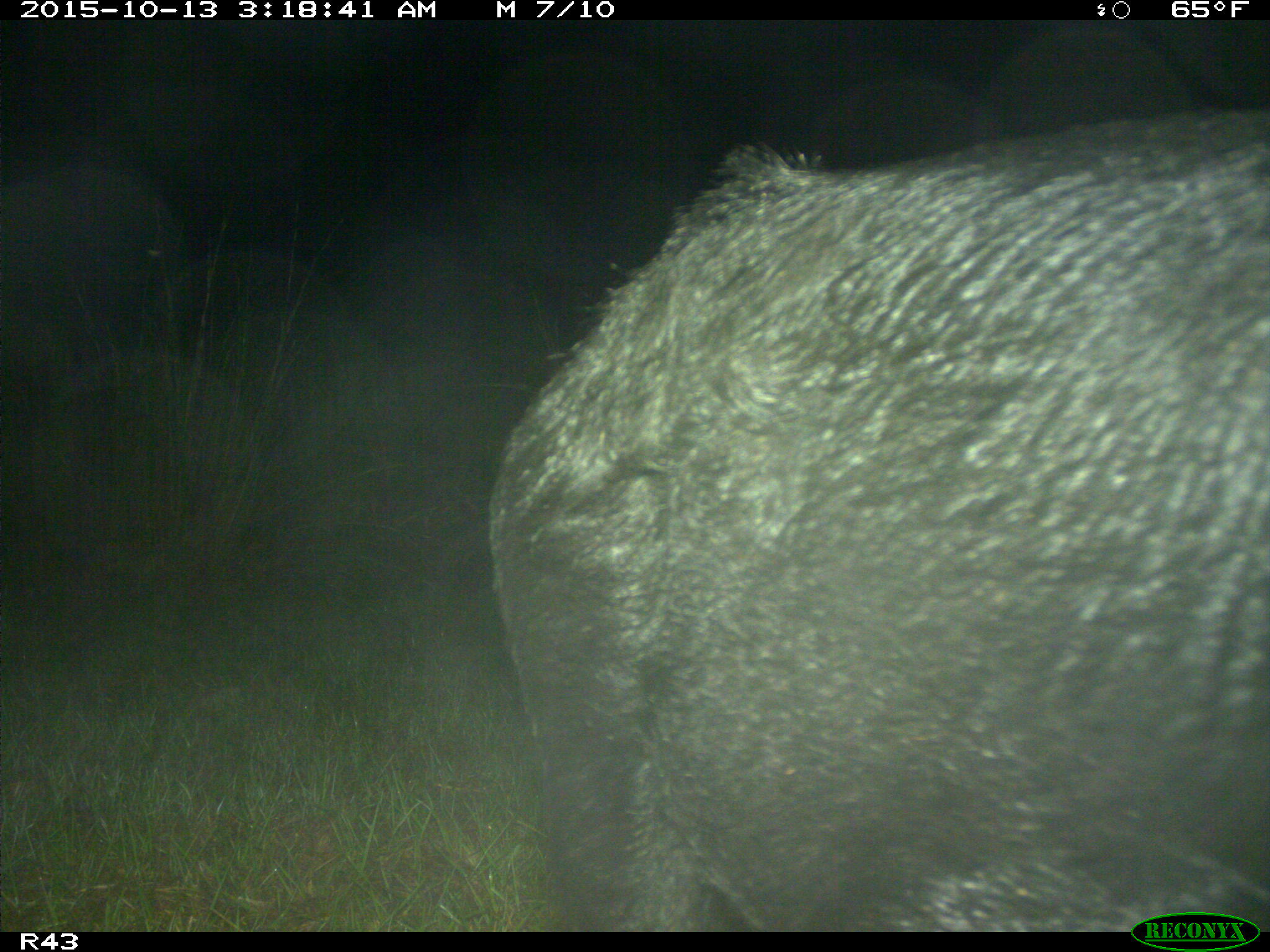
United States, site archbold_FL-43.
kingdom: Animalia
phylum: Chordata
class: Mammalia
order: Artiodactyla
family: Suidae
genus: Sus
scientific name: Sus scrofa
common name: wild boar